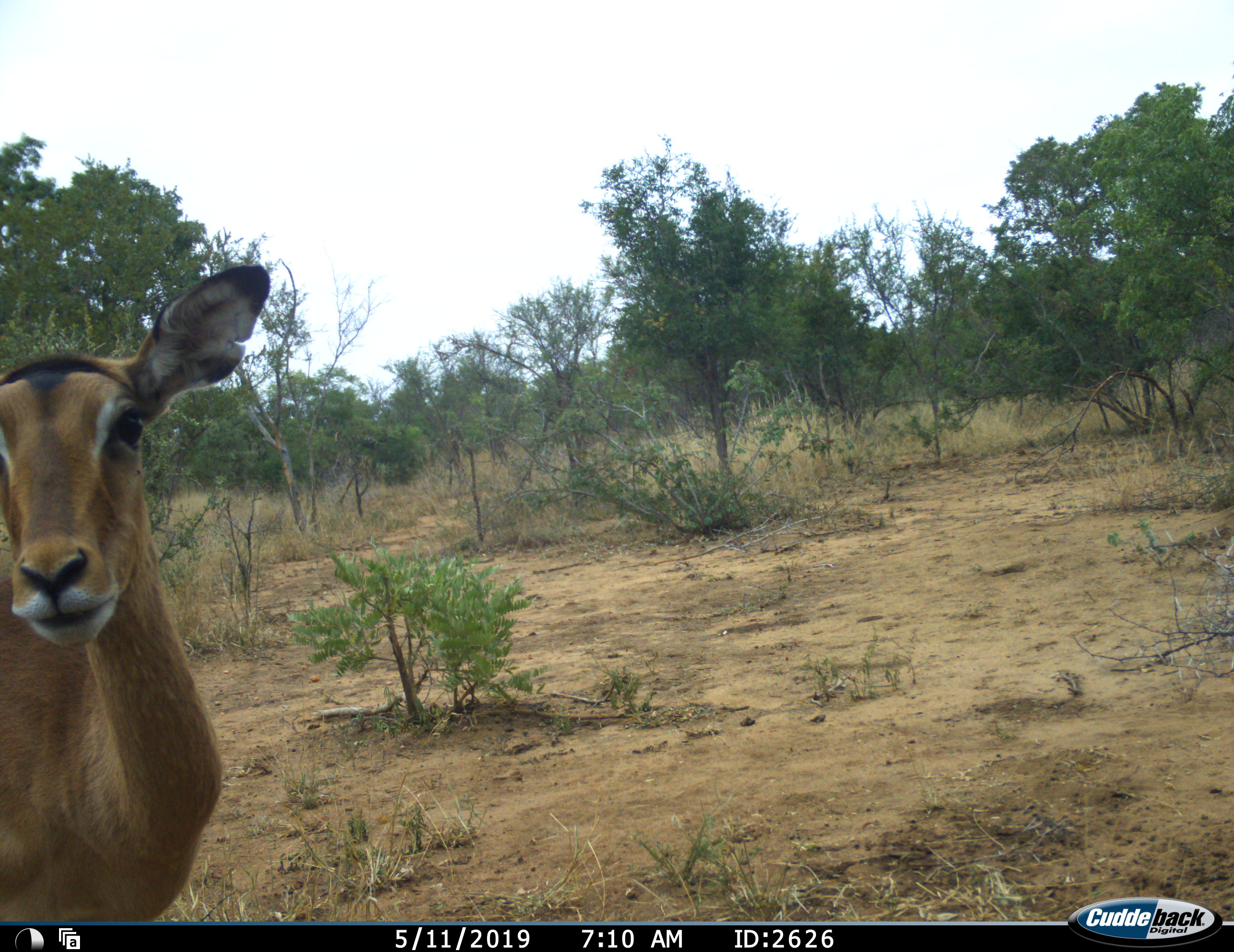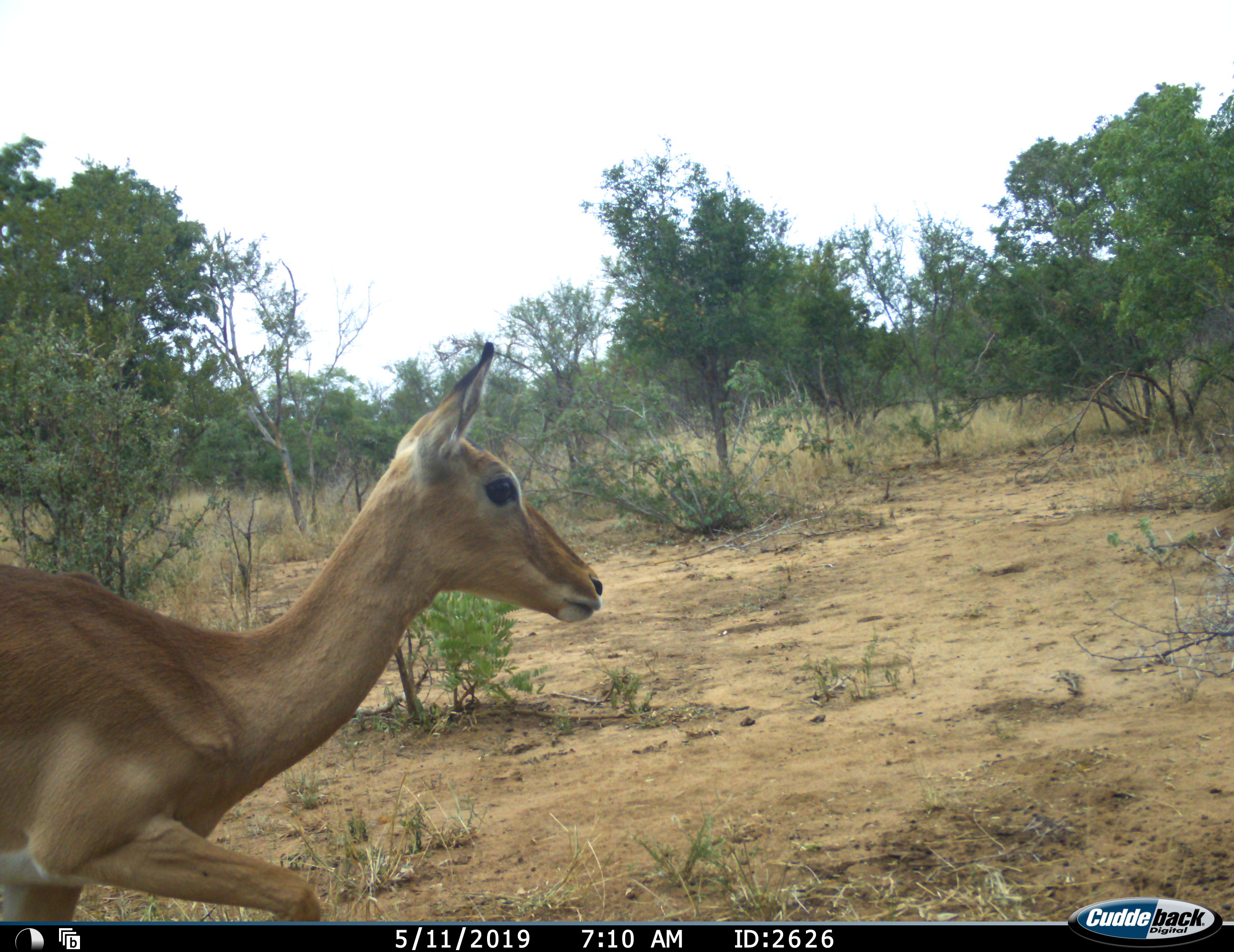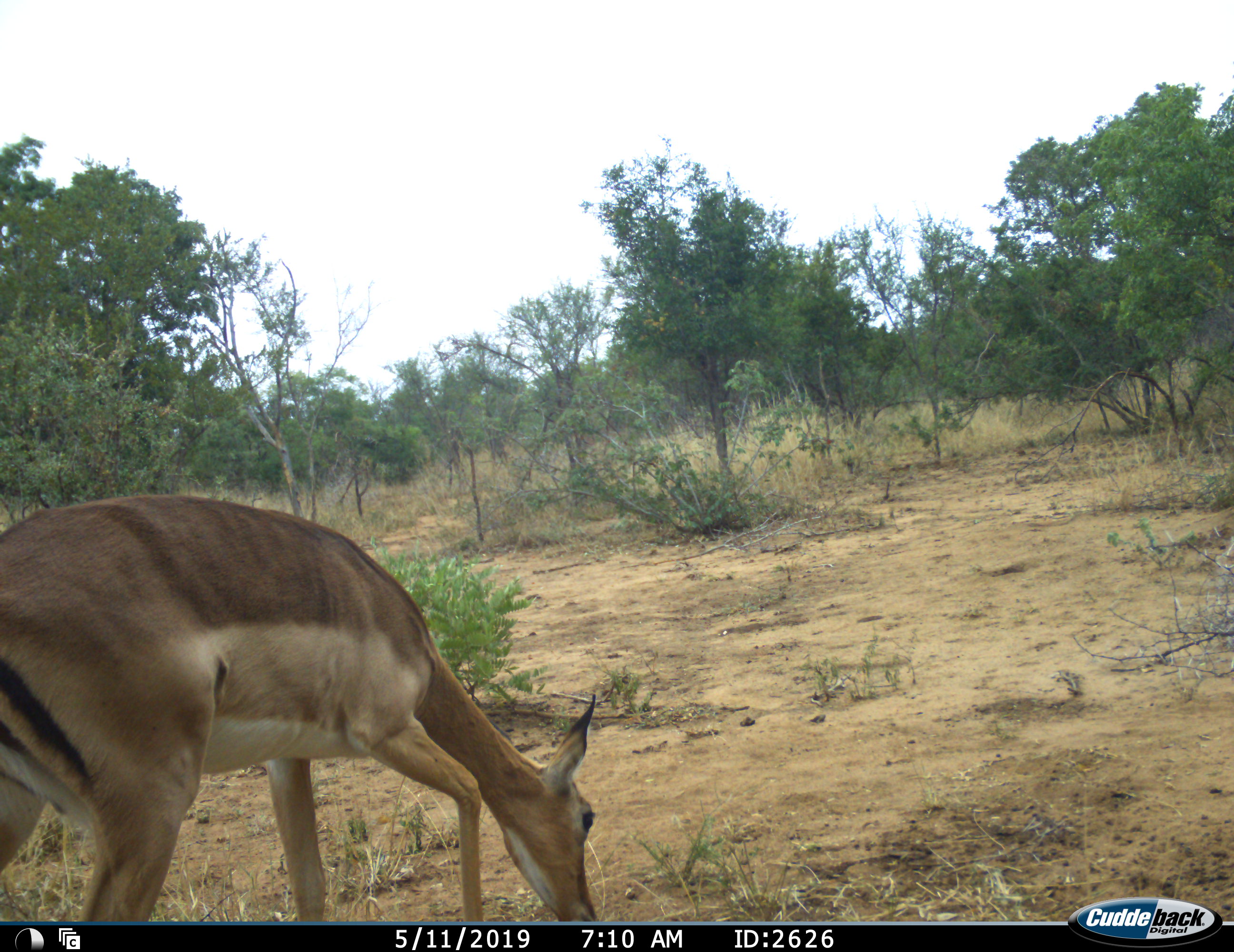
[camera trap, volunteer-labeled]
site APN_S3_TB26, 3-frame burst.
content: unidentified animal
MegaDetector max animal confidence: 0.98